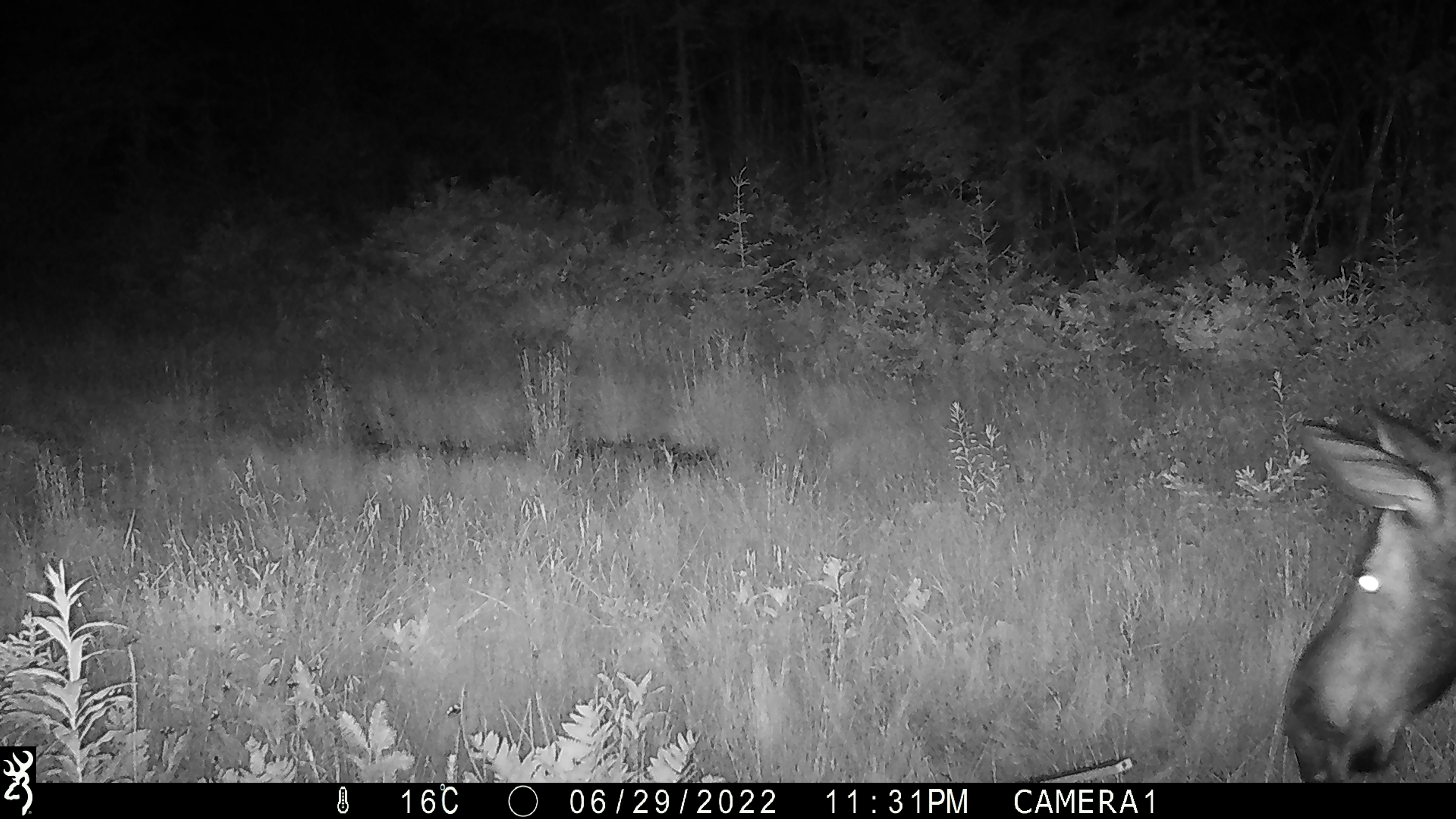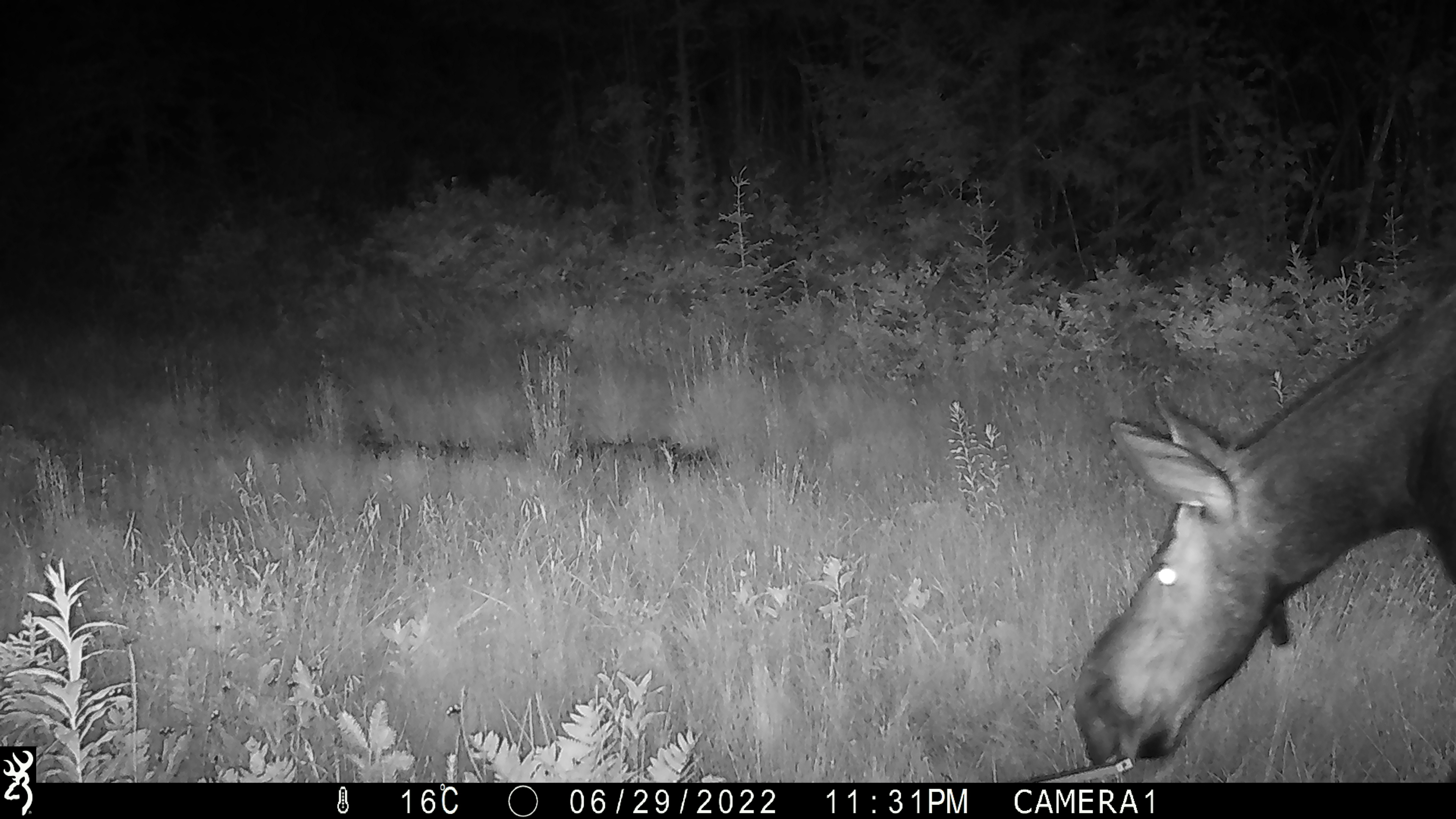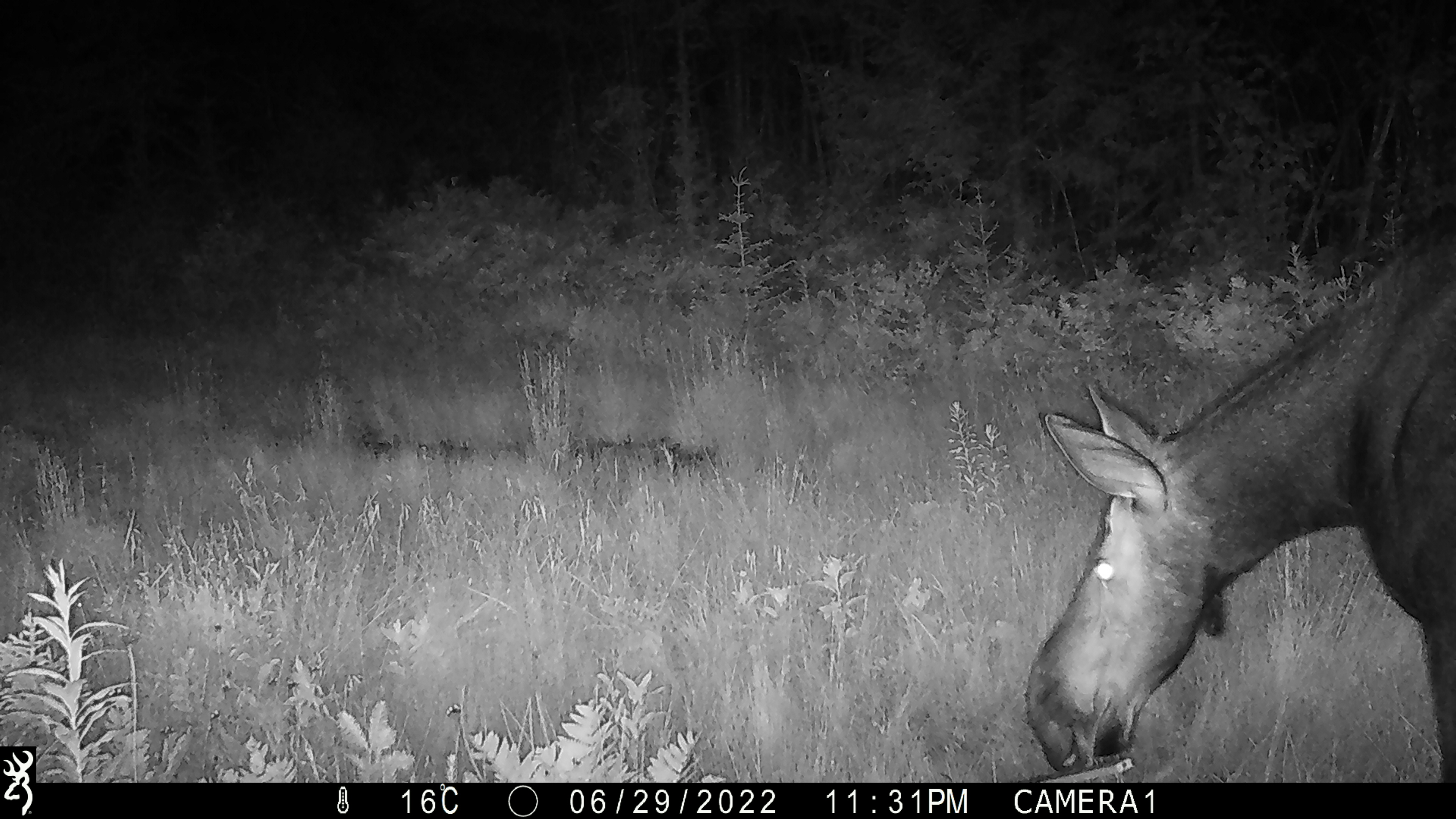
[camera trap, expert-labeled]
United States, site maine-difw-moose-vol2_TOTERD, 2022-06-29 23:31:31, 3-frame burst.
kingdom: Animalia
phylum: Chordata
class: Mammalia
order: Artiodactyla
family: Cervidae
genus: Alces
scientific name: Alces alces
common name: moose